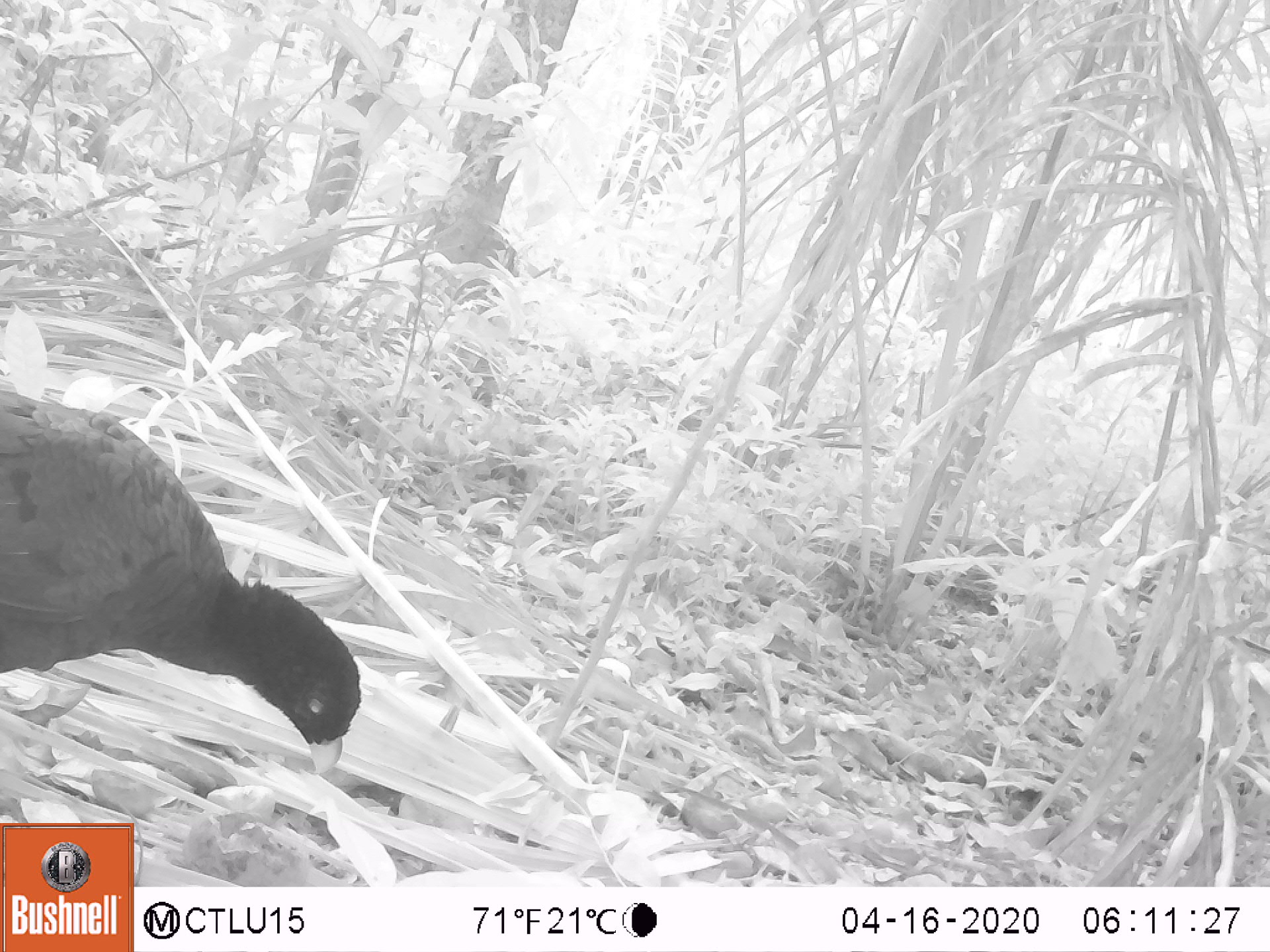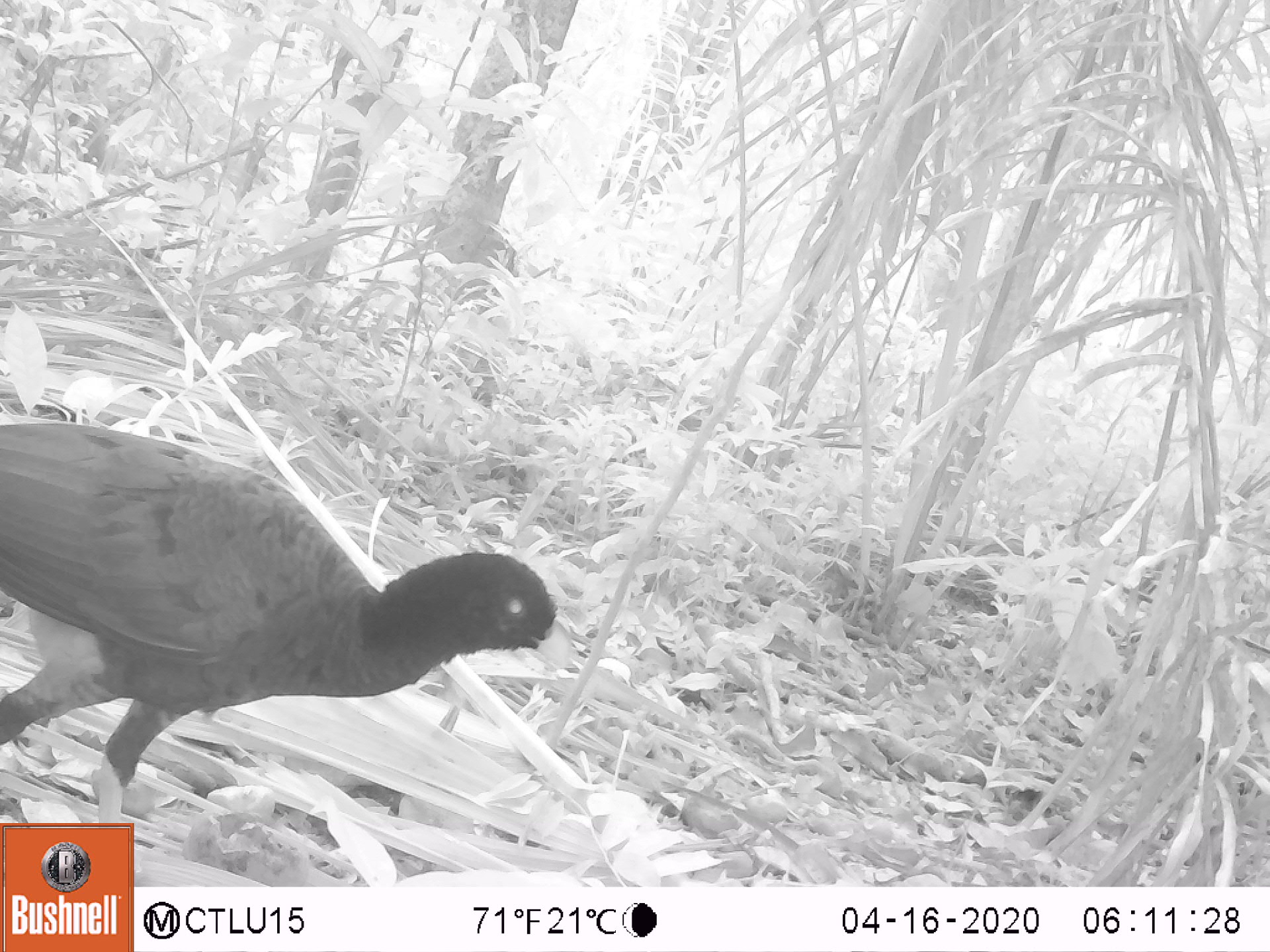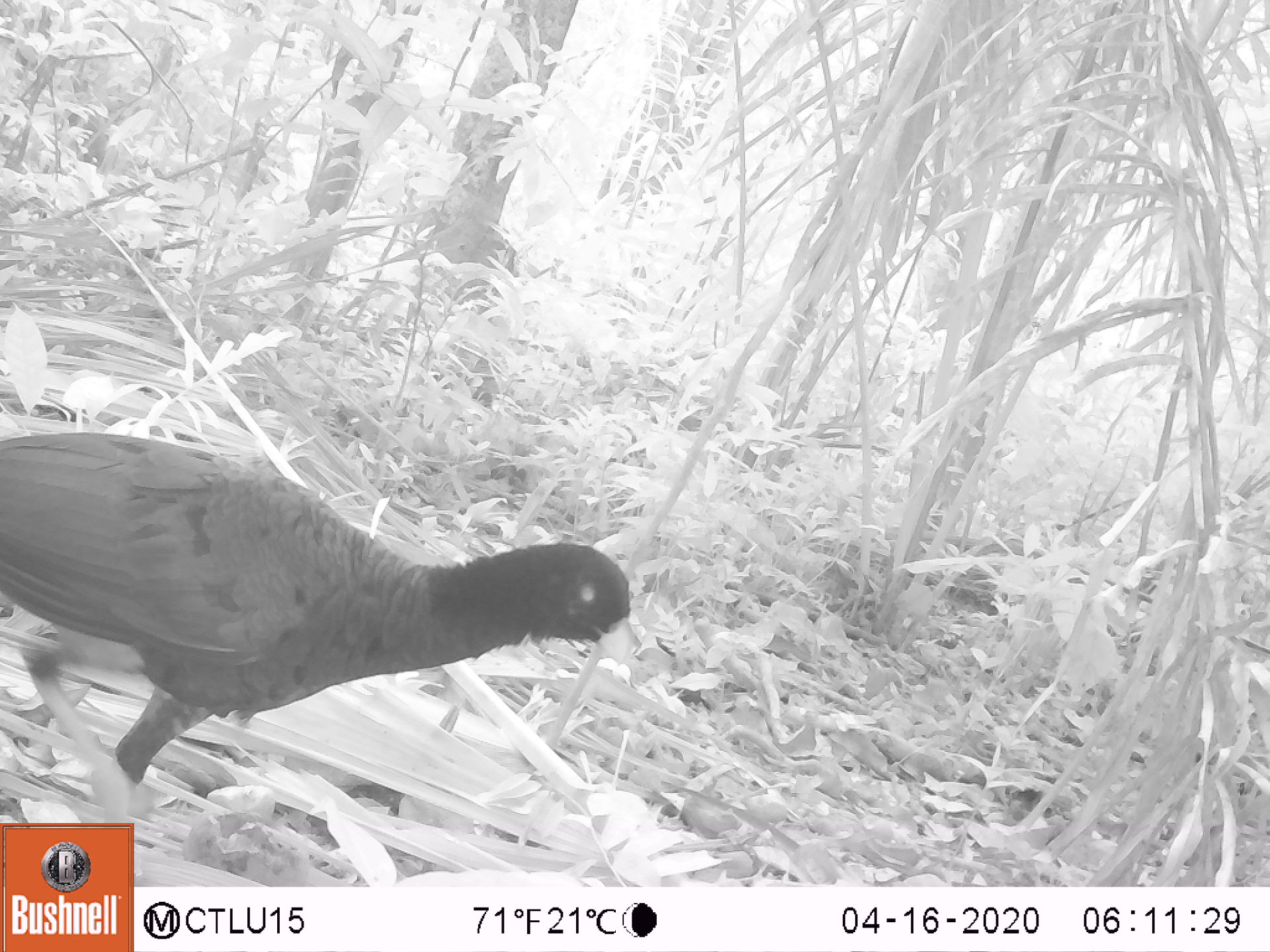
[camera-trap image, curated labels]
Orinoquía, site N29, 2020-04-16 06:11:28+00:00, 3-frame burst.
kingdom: Animalia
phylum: Chordata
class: Aves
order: Galliformes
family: Cracidae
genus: Mitu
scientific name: Mitu salvini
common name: salvin's currasow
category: salvins curassow